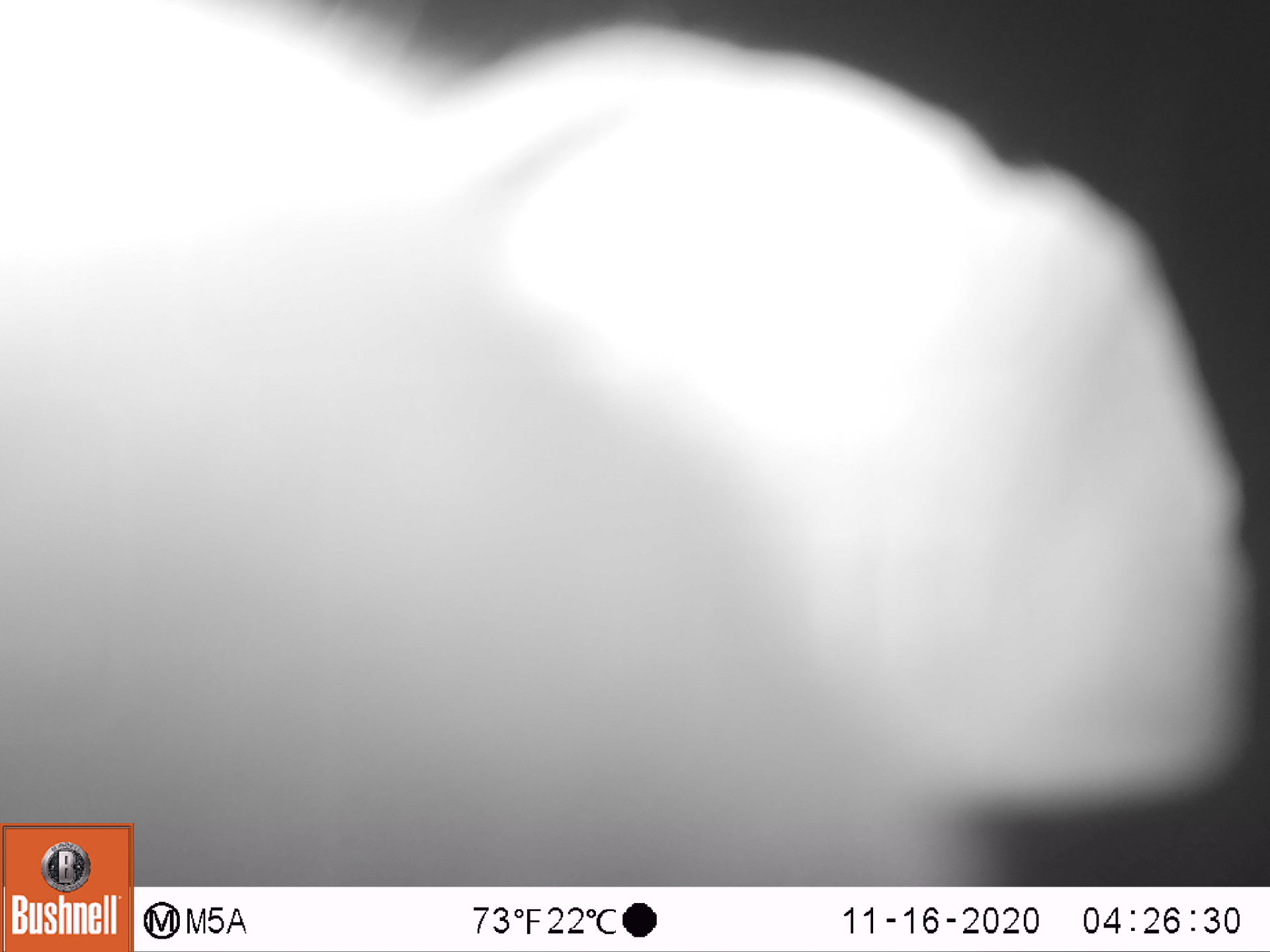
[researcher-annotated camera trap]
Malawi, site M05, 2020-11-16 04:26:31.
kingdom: Animalia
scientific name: Animalia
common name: other animal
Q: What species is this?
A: Other animal (Animalia).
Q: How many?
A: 1.